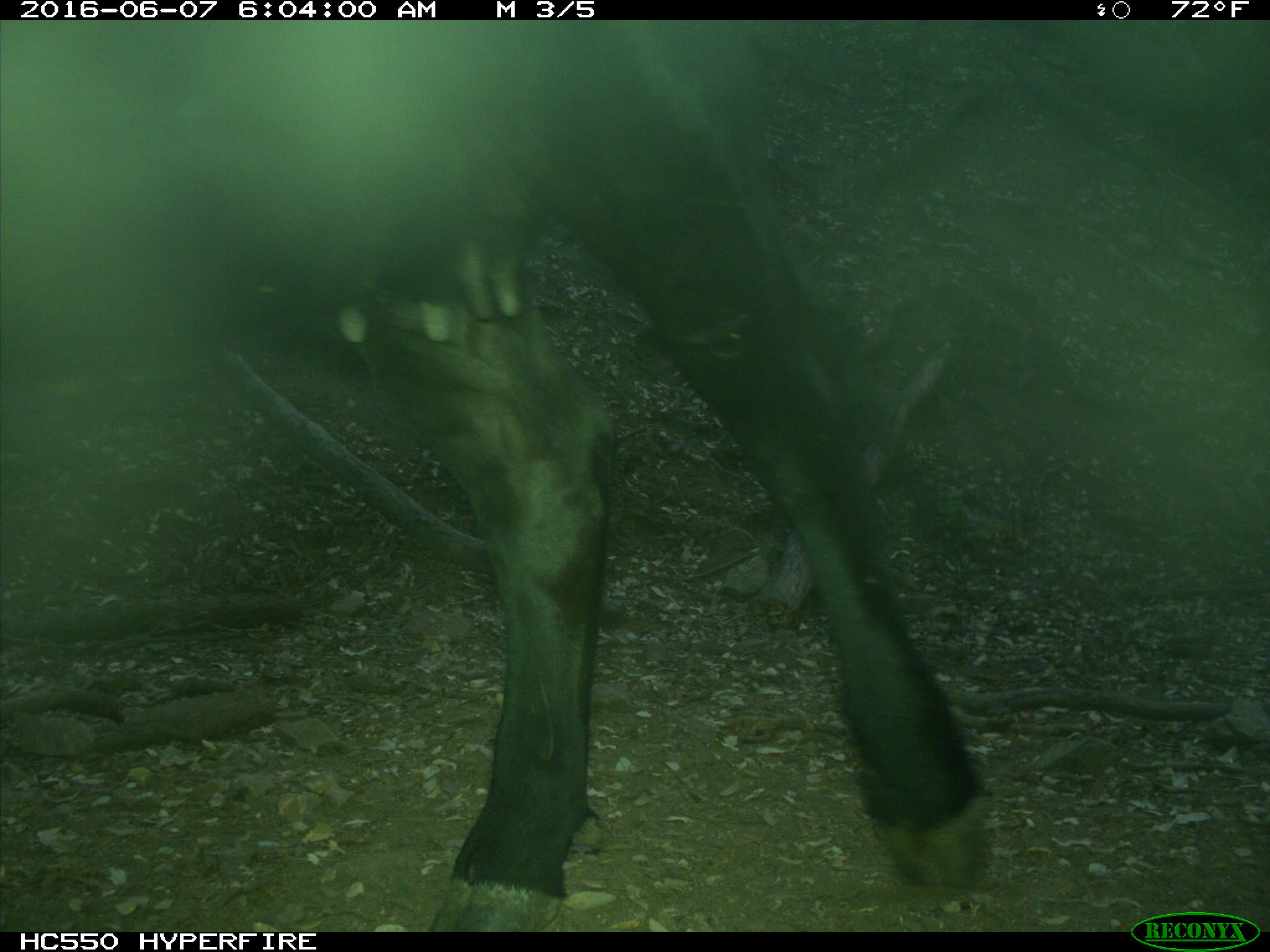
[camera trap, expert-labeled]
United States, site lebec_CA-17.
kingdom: Animalia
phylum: Chordata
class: Mammalia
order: Artiodactyla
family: Bovidae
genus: Bos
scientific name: Bos taurus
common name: domestic cow